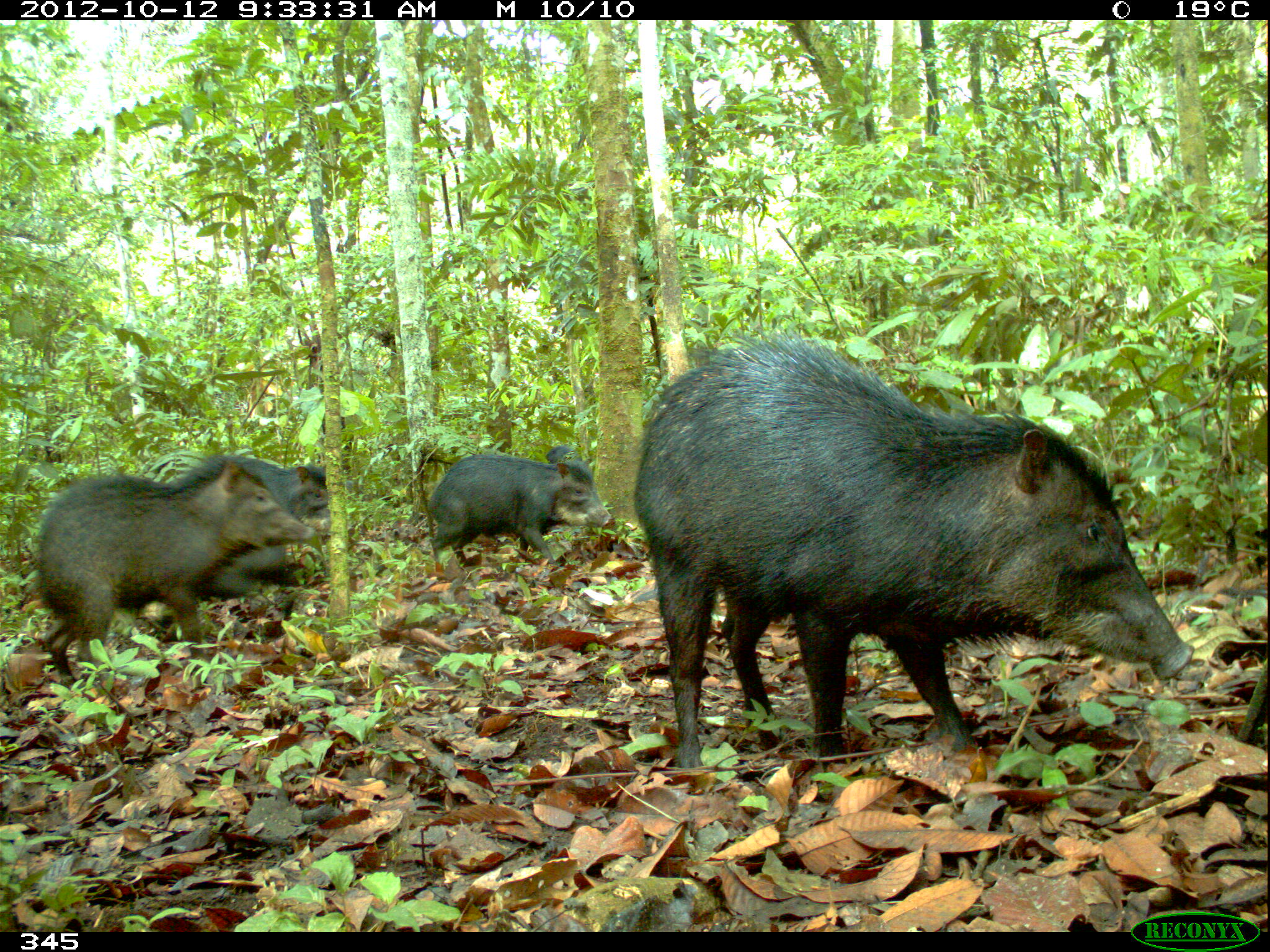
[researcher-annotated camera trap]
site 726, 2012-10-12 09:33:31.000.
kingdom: Animalia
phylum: Chordata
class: Mammalia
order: Artiodactyla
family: Tayassuidae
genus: Tayassu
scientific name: Tayassu pecari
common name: white-lipped peccary